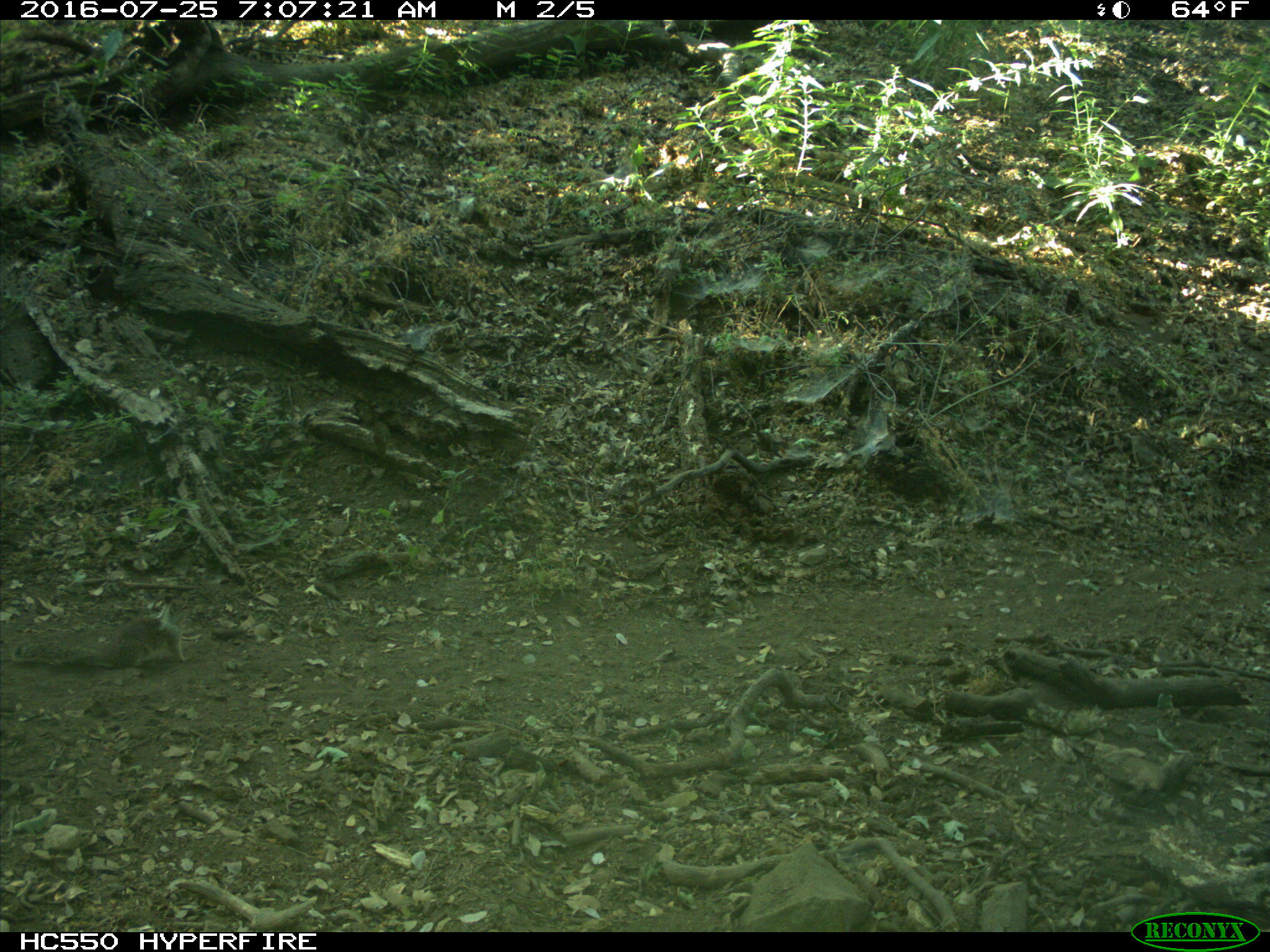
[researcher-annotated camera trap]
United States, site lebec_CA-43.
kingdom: Animalia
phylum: Chordata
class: Mammalia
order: Rodentia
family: Sciuridae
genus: Otospermophilus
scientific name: Otospermophilus beecheyi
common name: california ground squirrel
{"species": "Otospermophilus beecheyi (california ground squirrel)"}